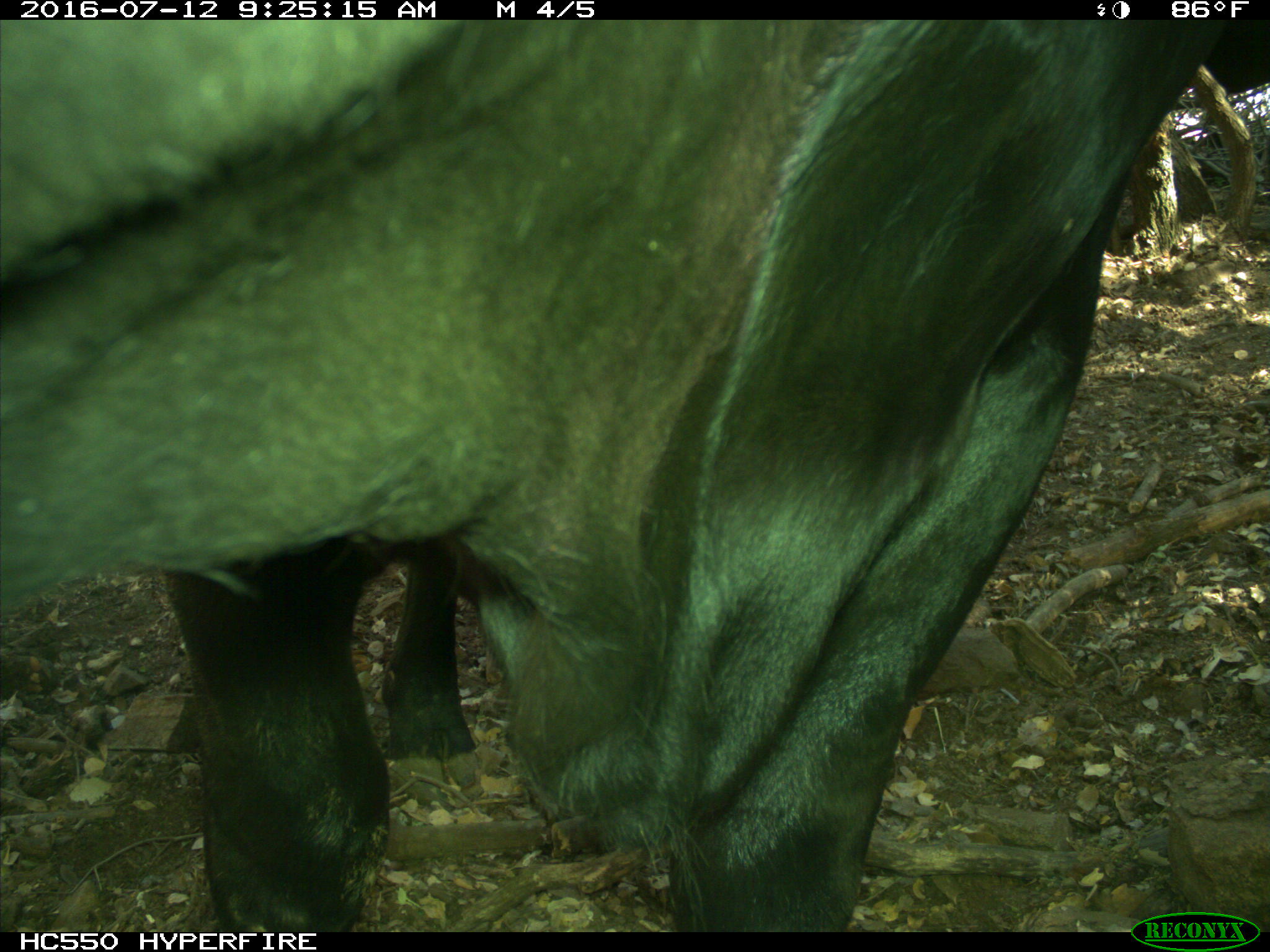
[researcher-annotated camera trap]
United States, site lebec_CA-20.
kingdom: Animalia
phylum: Chordata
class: Mammalia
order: Artiodactyla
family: Bovidae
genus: Bos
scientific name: Bos taurus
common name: domestic cow